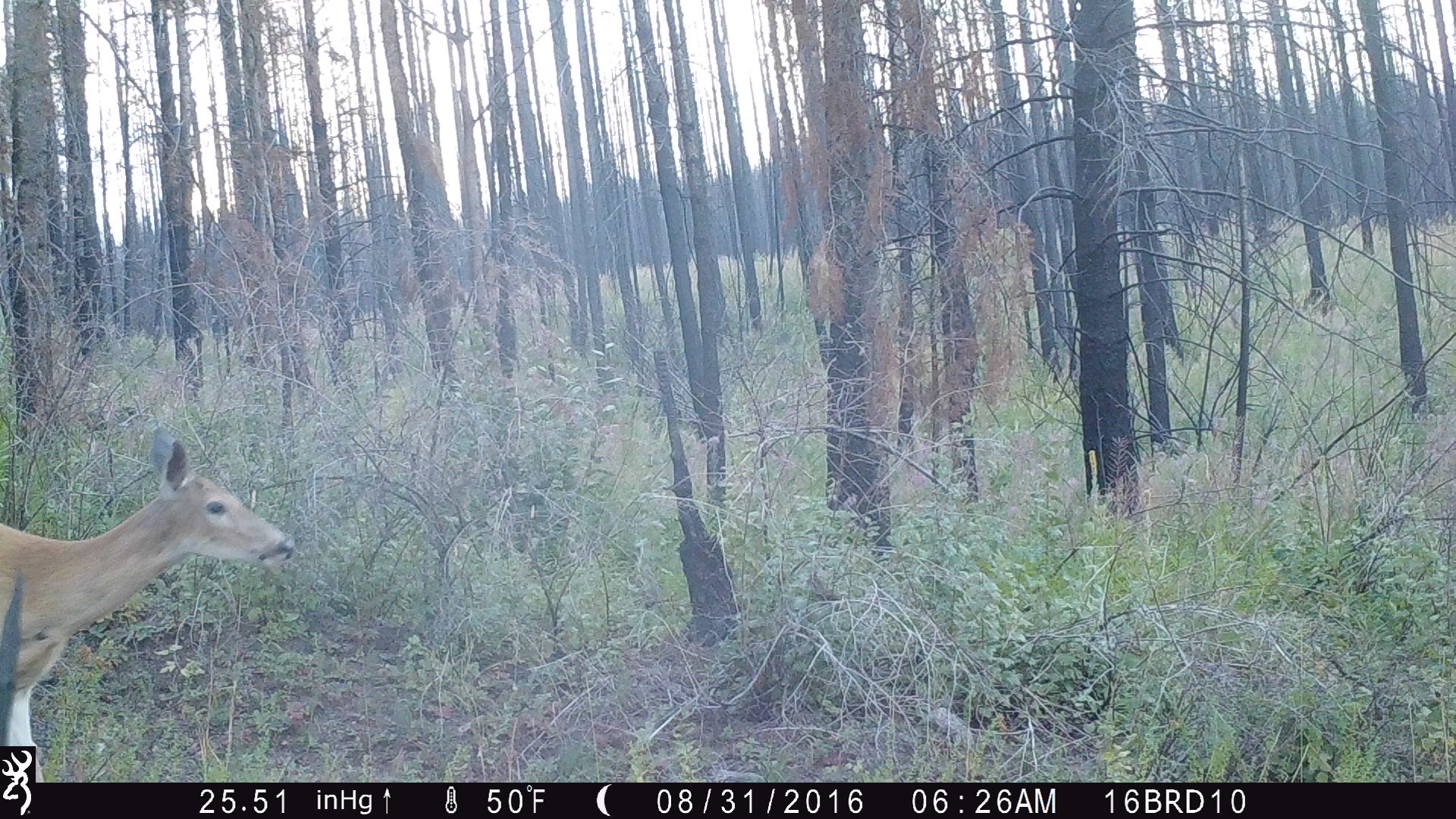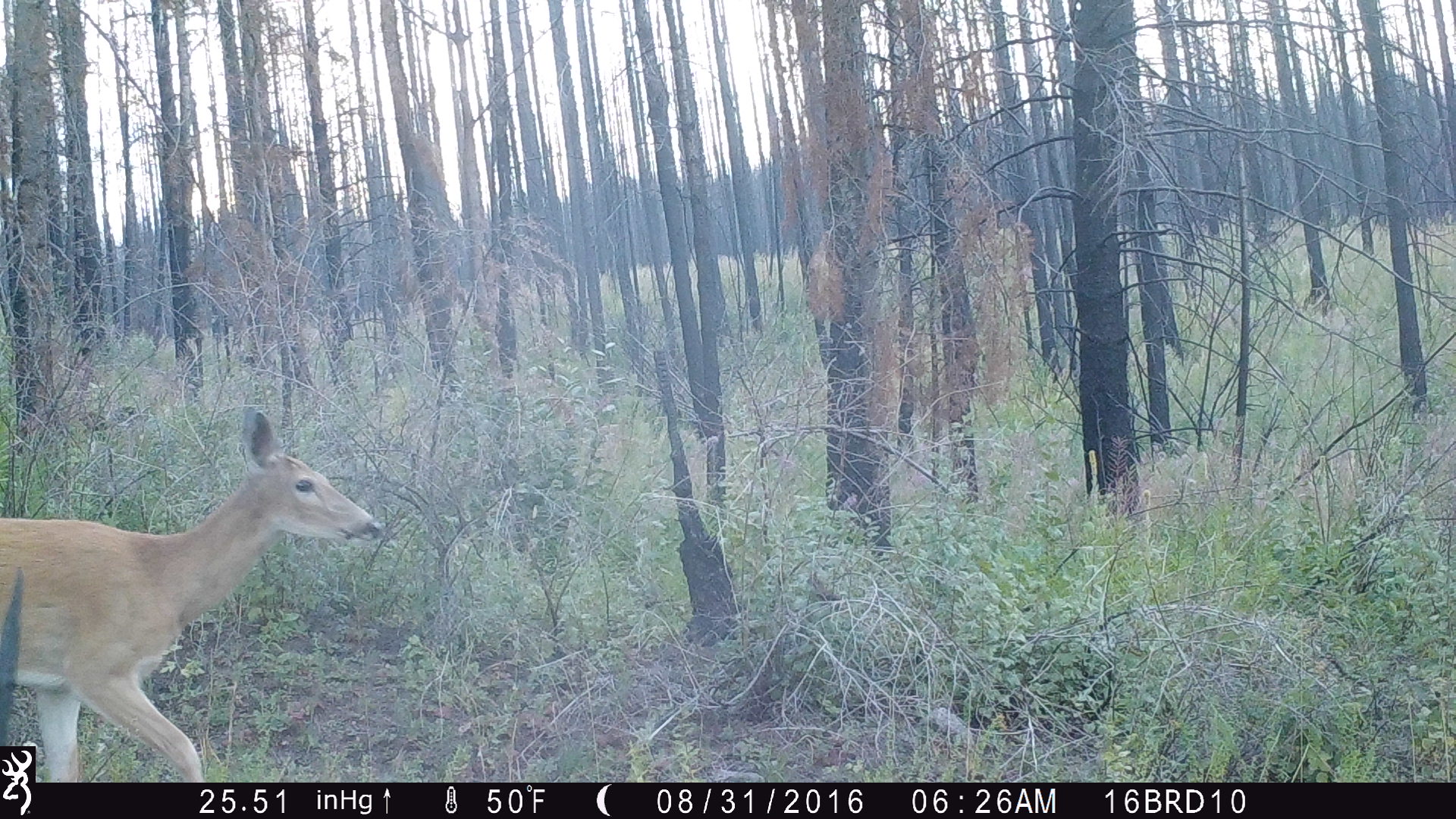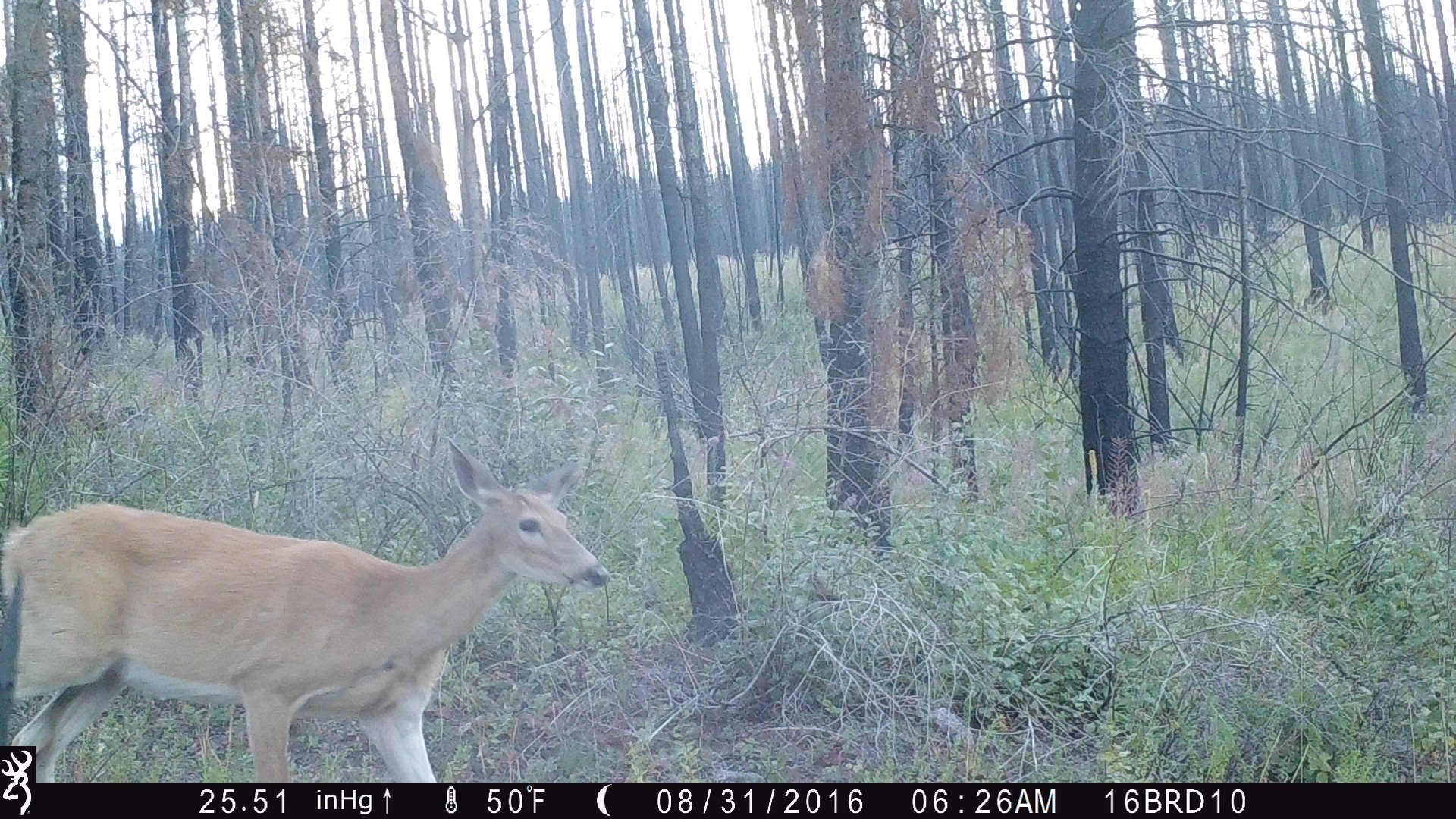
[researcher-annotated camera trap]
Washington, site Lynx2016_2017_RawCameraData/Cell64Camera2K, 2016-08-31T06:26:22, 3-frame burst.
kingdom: Animalia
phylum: Chordata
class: Mammalia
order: Artiodactyla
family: Cervidae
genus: Odocoileus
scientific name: Odocoileus virginianus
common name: white-tailed deer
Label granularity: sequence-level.